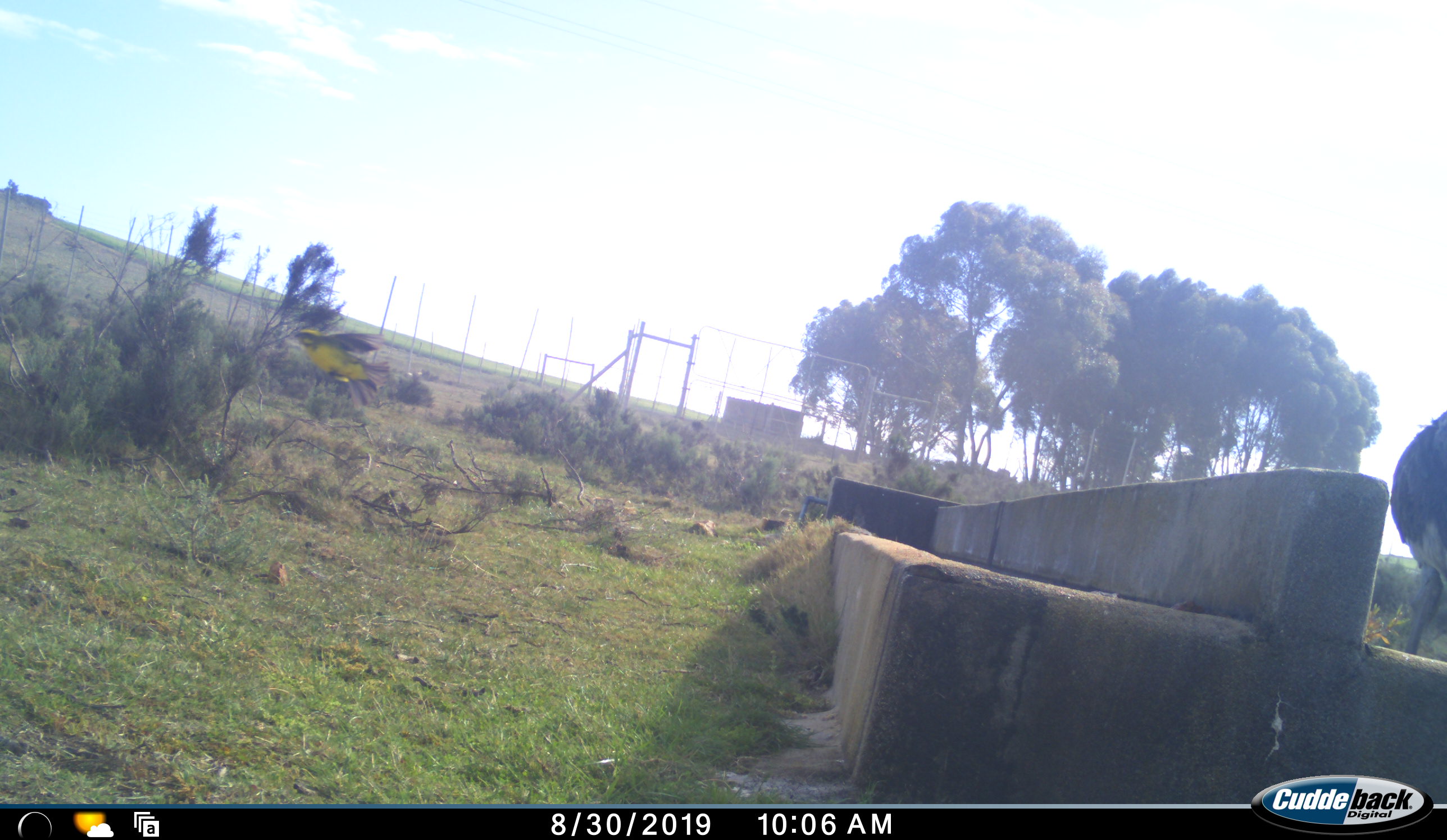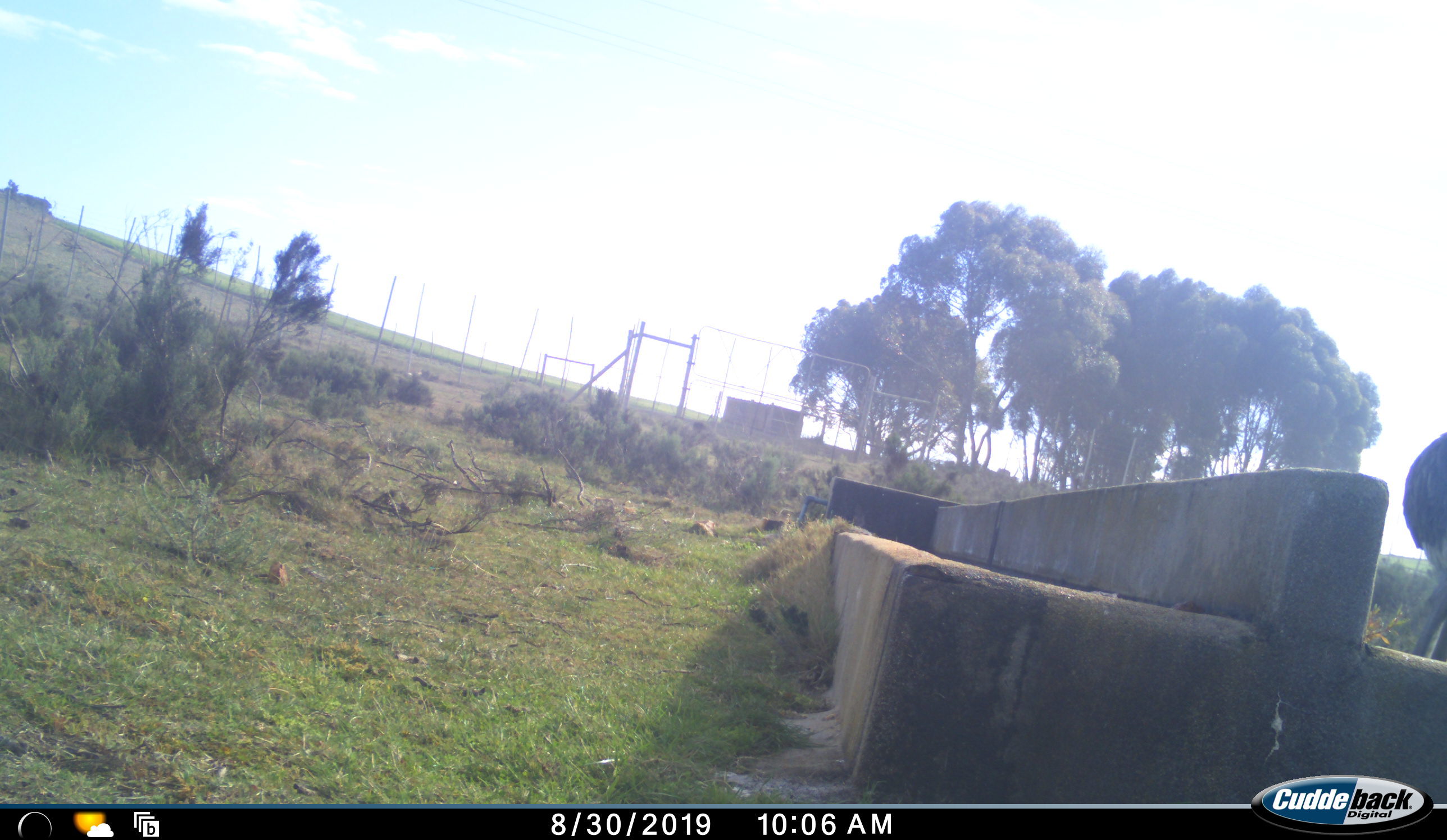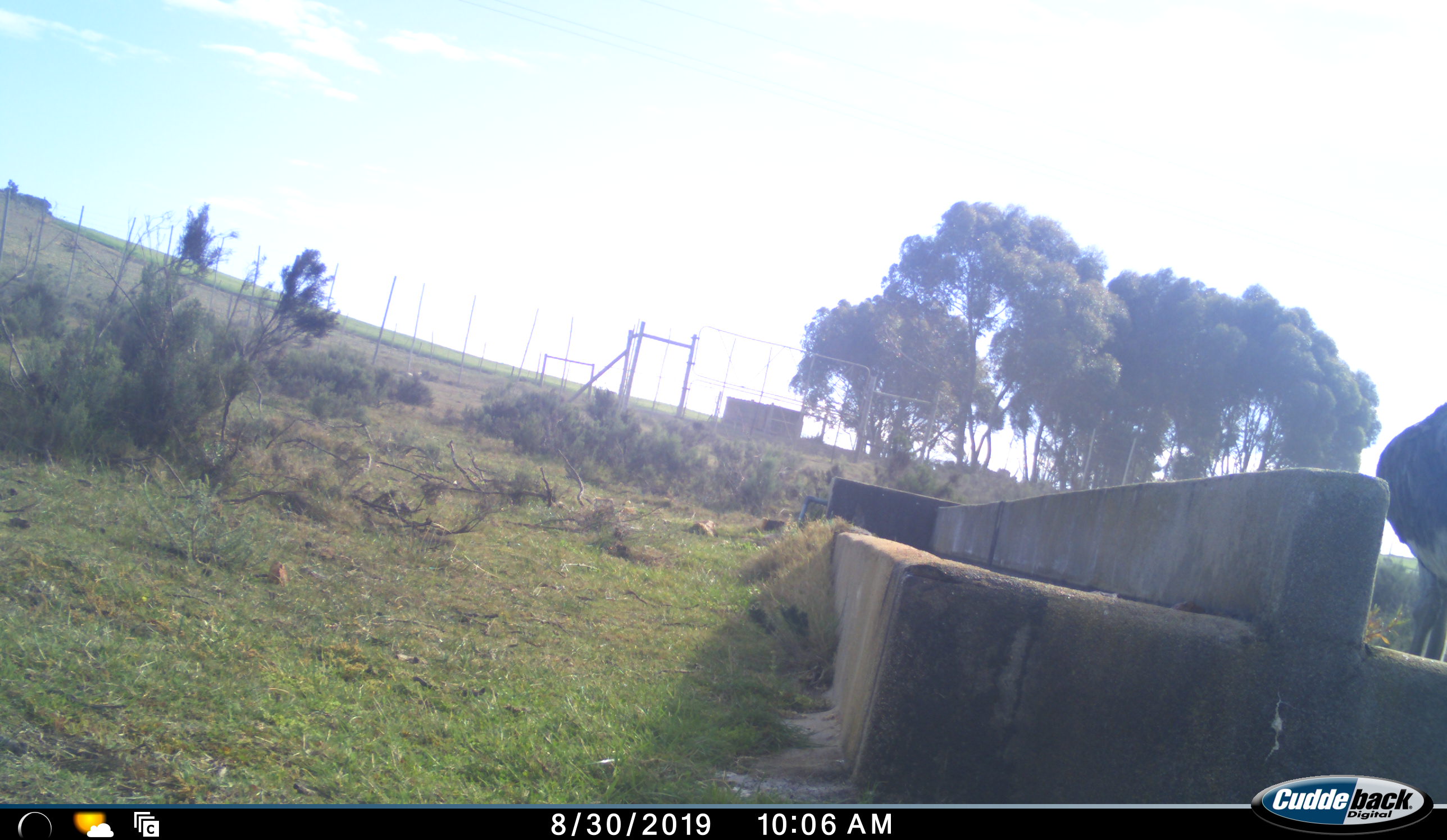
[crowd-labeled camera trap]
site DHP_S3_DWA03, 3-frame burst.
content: unidentified animal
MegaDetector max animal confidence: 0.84